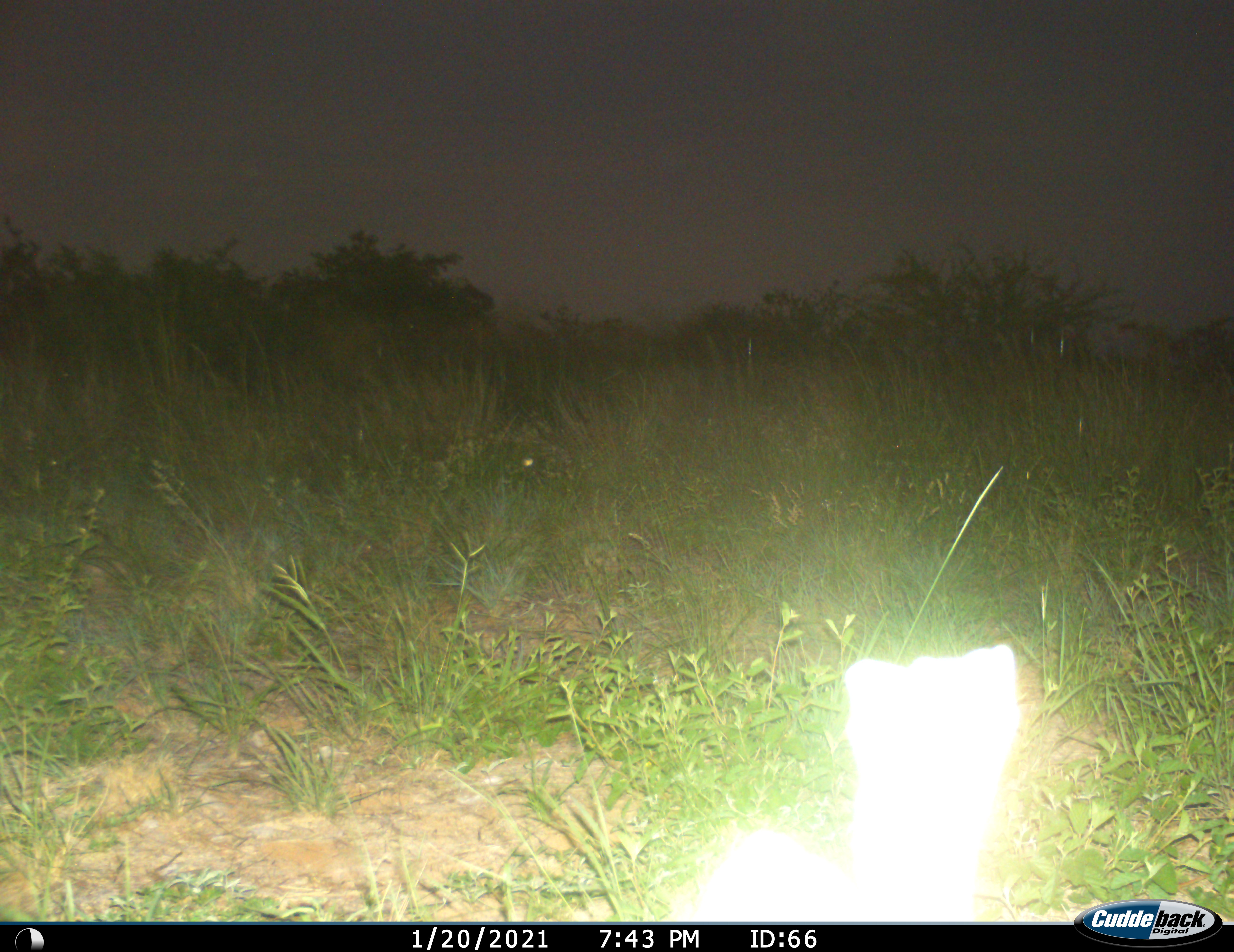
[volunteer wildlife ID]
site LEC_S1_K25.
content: unidentified animal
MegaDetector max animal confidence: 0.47